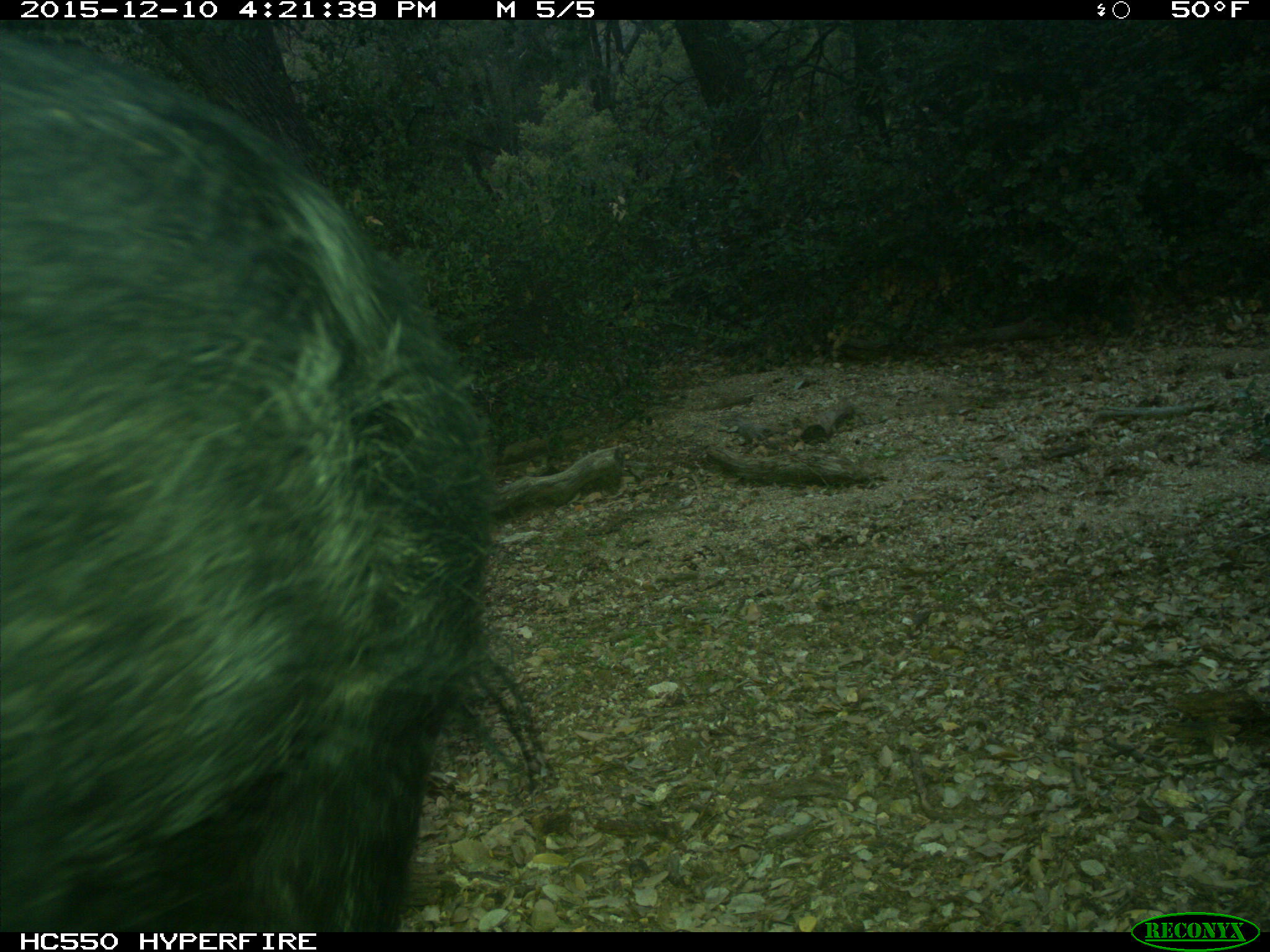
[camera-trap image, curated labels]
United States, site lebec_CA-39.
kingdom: Animalia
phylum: Chordata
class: Mammalia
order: Artiodactyla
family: Suidae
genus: Sus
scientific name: Sus scrofa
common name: wild boar